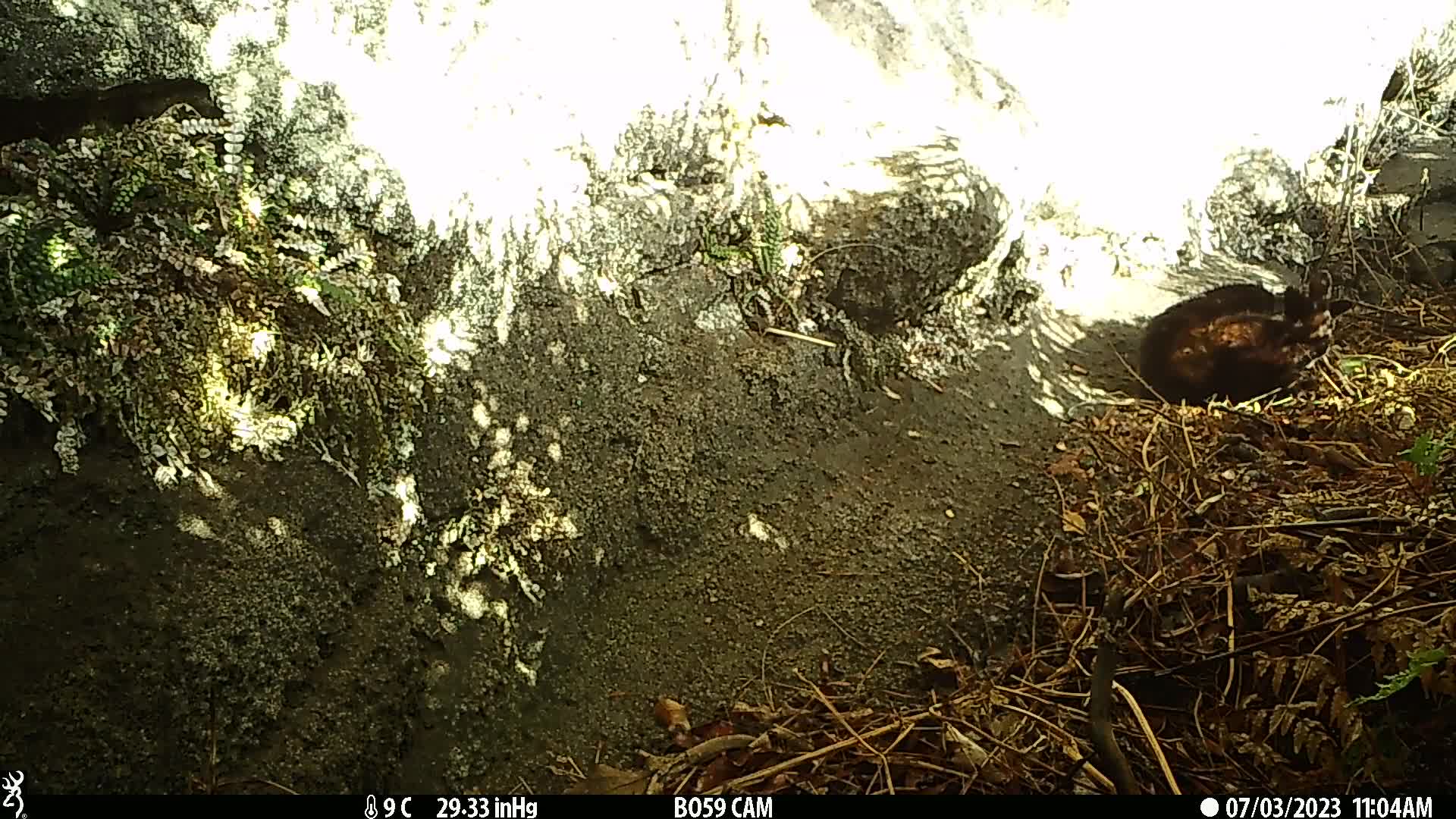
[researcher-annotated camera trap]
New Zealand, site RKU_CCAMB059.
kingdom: Animalia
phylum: Chordata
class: Mammalia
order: Carnivora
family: Felidae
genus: Felis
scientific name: Felis catus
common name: domestic cat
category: cat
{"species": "cat (domestic cat) (Felis catus)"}